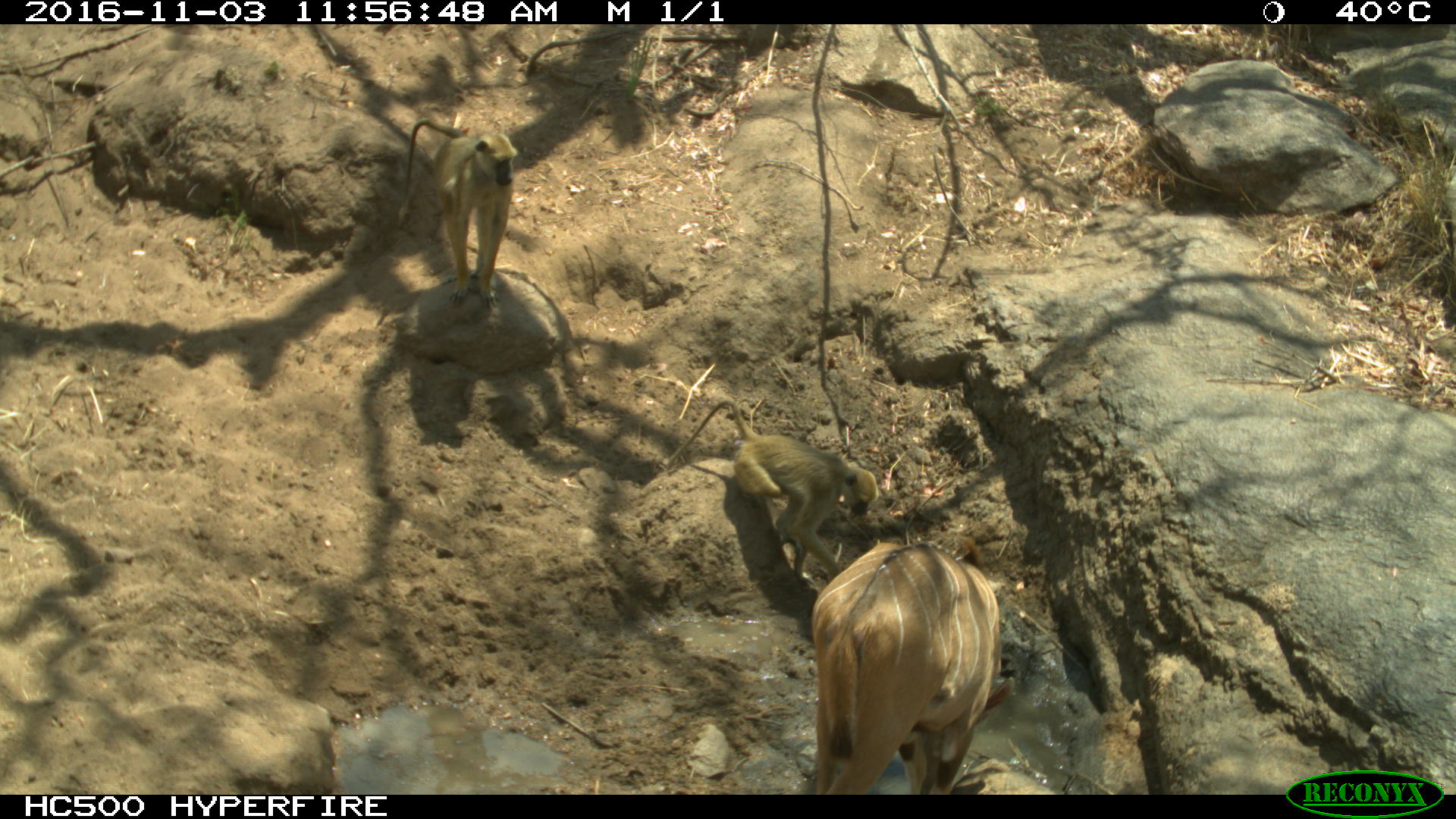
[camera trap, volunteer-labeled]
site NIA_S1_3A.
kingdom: Animalia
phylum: Chordata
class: Mammalia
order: Primates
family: Cercopithecidae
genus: Papio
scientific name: Papio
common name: baboon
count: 2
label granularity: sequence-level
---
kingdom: Animalia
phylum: Chordata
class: Mammalia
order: Artiodactyla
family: Bovidae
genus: Tragelaphus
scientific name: Tragelaphus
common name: kudu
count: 1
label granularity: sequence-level